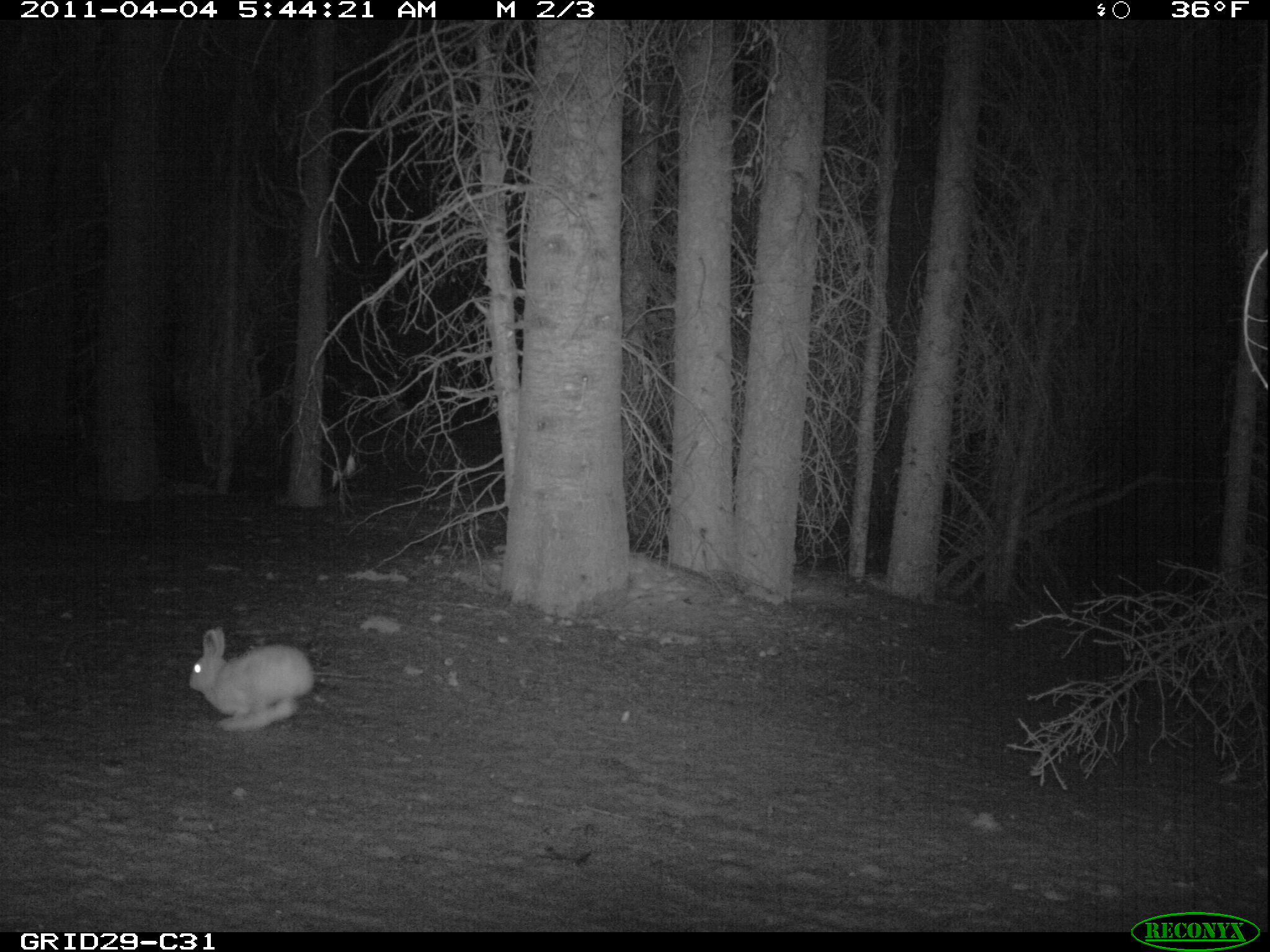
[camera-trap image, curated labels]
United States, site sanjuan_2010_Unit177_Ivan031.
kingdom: Animalia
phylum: Chordata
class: Mammalia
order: Lagomorpha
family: Leporidae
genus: Lepus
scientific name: Lepus americanus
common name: snowshoe hare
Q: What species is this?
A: Lepus americanus (snowshoe hare).